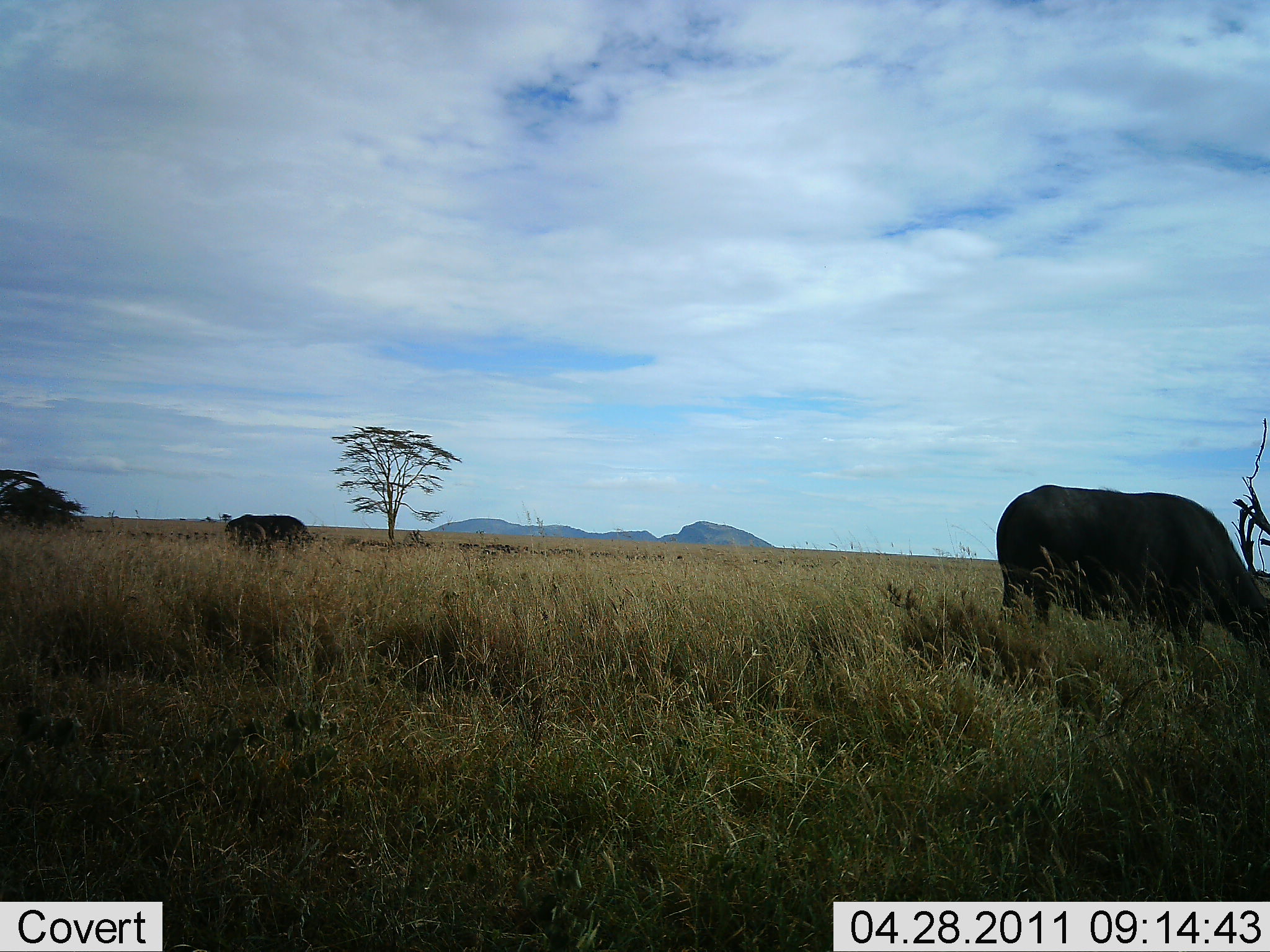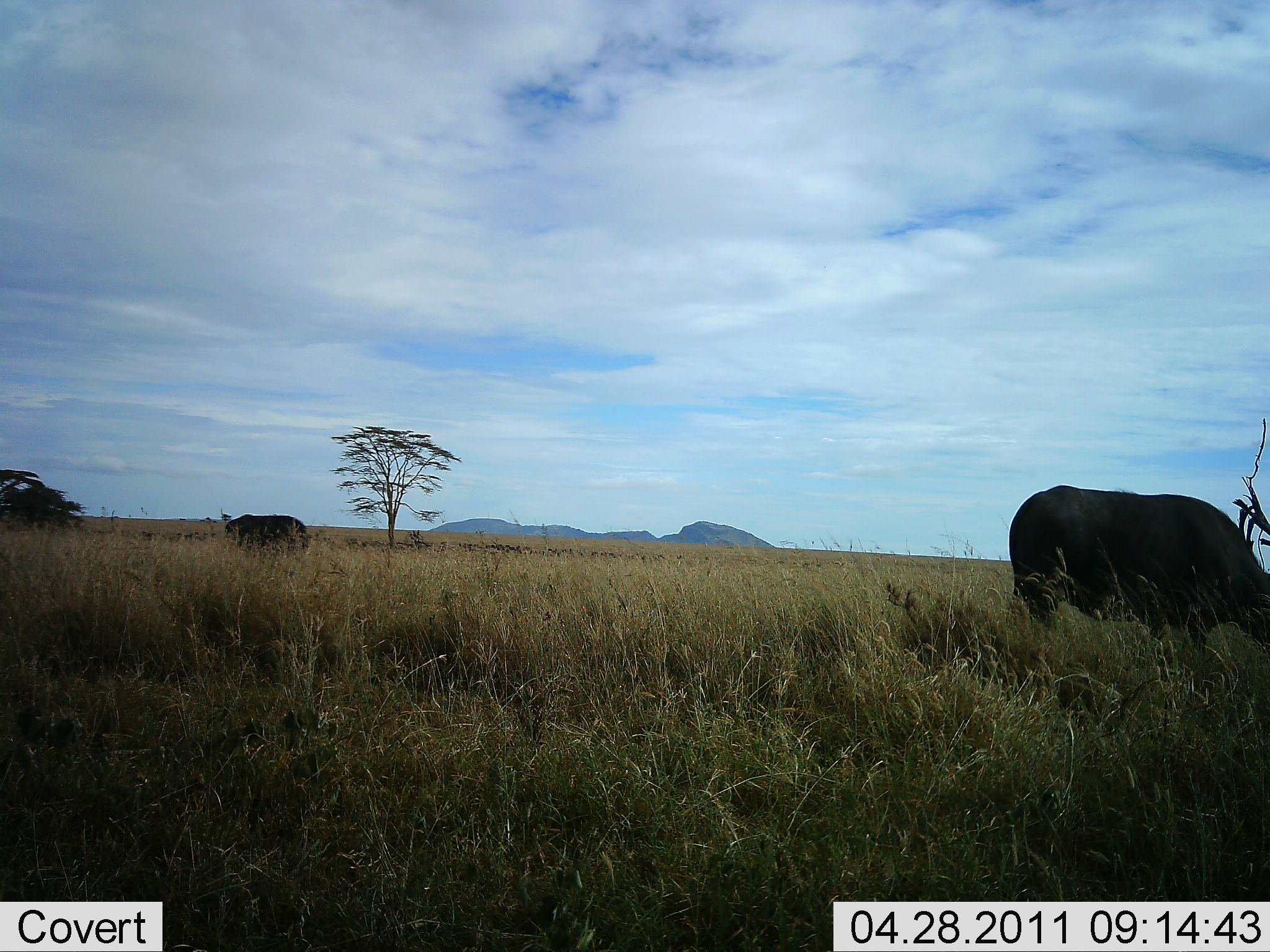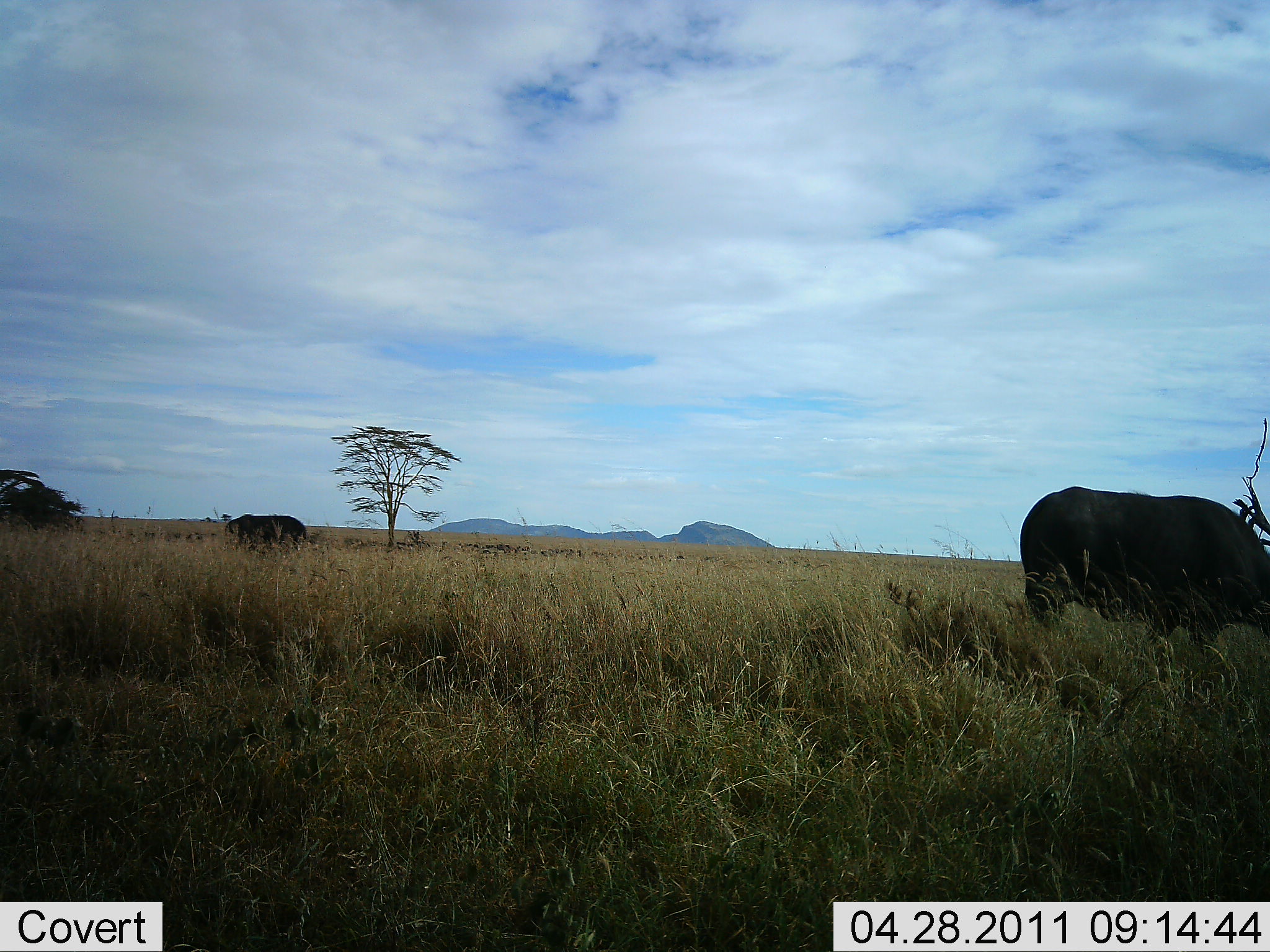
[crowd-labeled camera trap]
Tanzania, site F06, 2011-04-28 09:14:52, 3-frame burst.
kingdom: Animalia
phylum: Chordata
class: Mammalia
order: Artiodactyla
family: Bovidae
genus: Syncerus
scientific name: Syncerus caffer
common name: cape buffalo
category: buffalo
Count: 2.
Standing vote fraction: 43%.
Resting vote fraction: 0%.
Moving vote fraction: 7%.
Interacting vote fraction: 0%.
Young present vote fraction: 0%.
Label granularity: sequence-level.